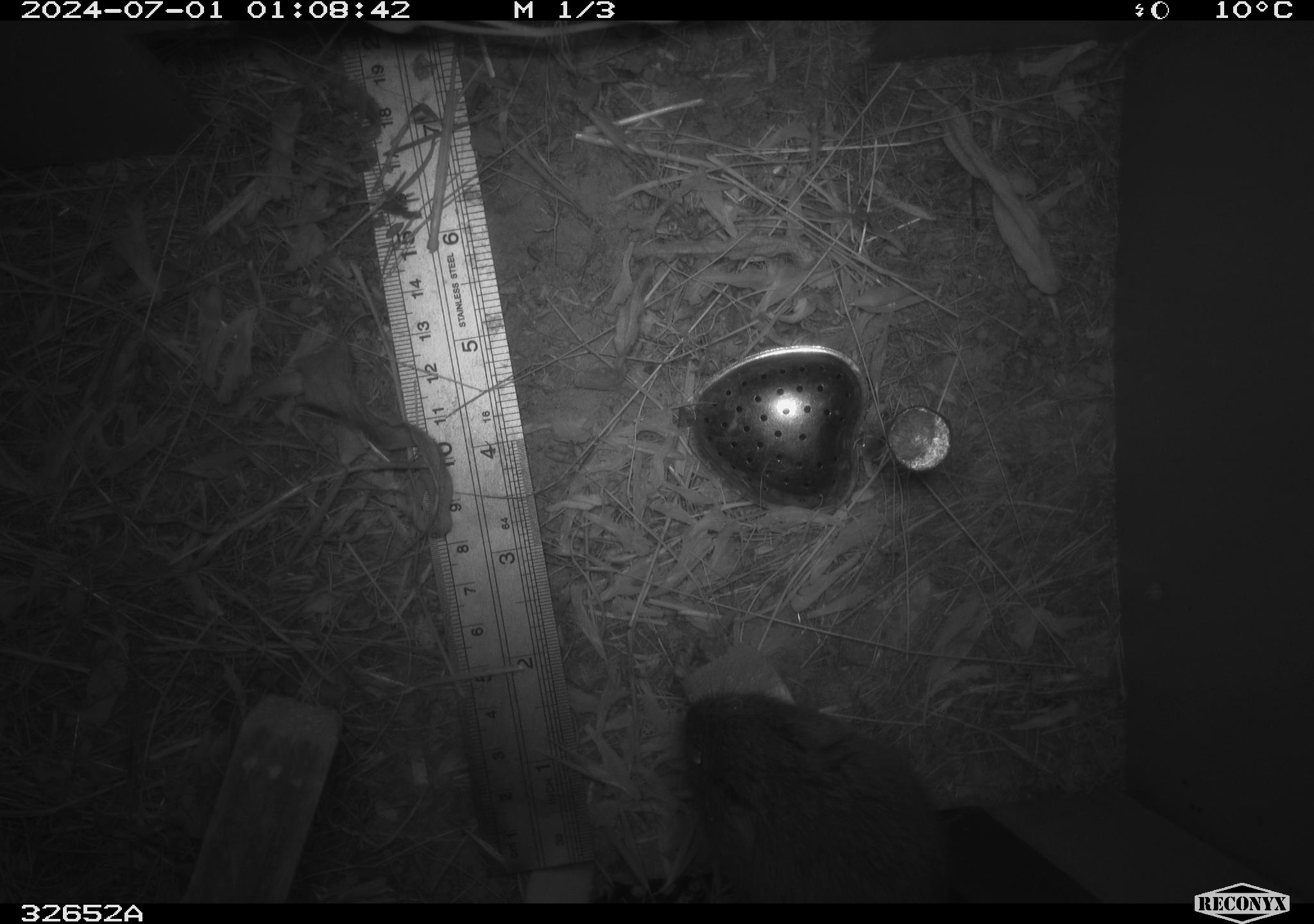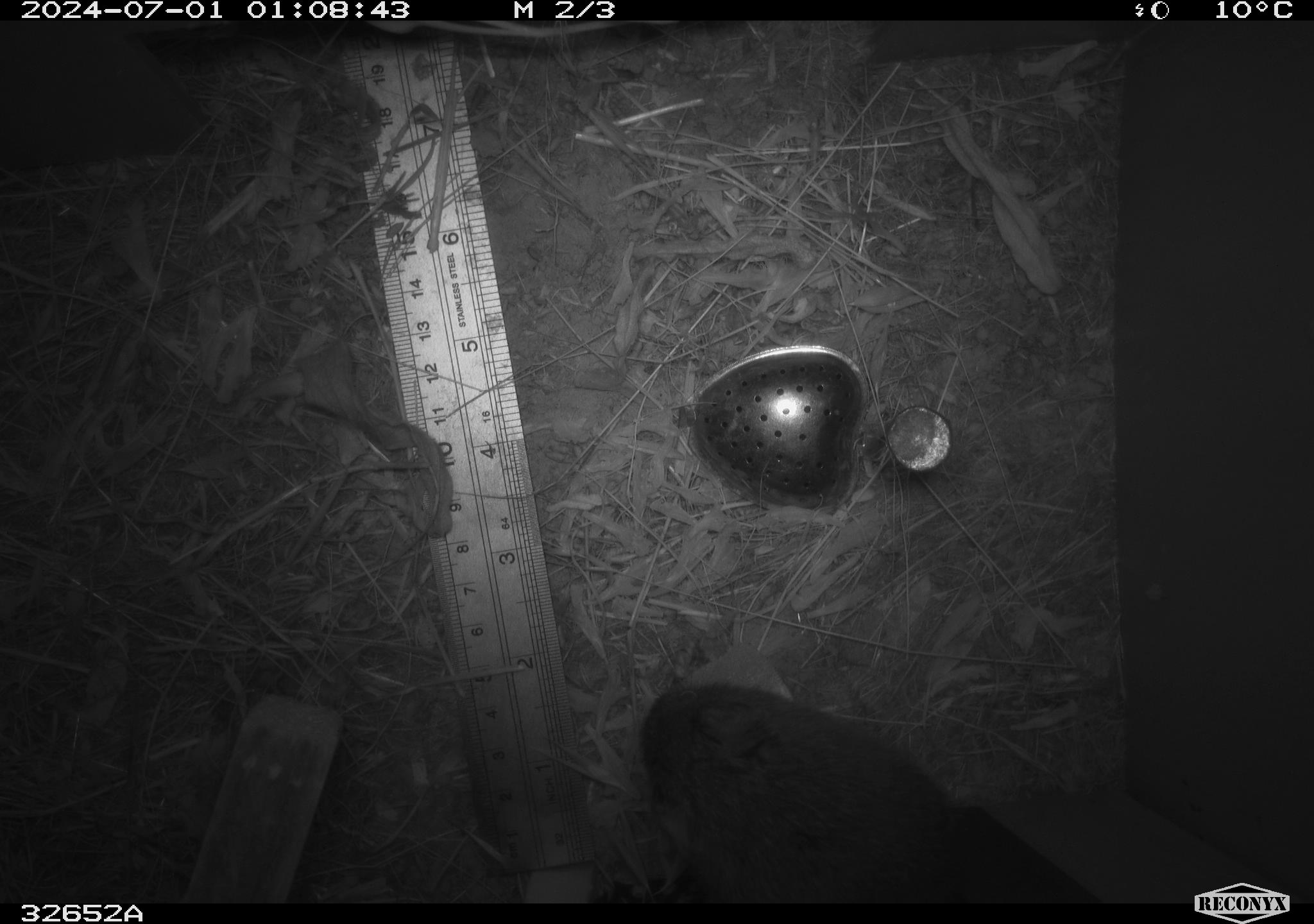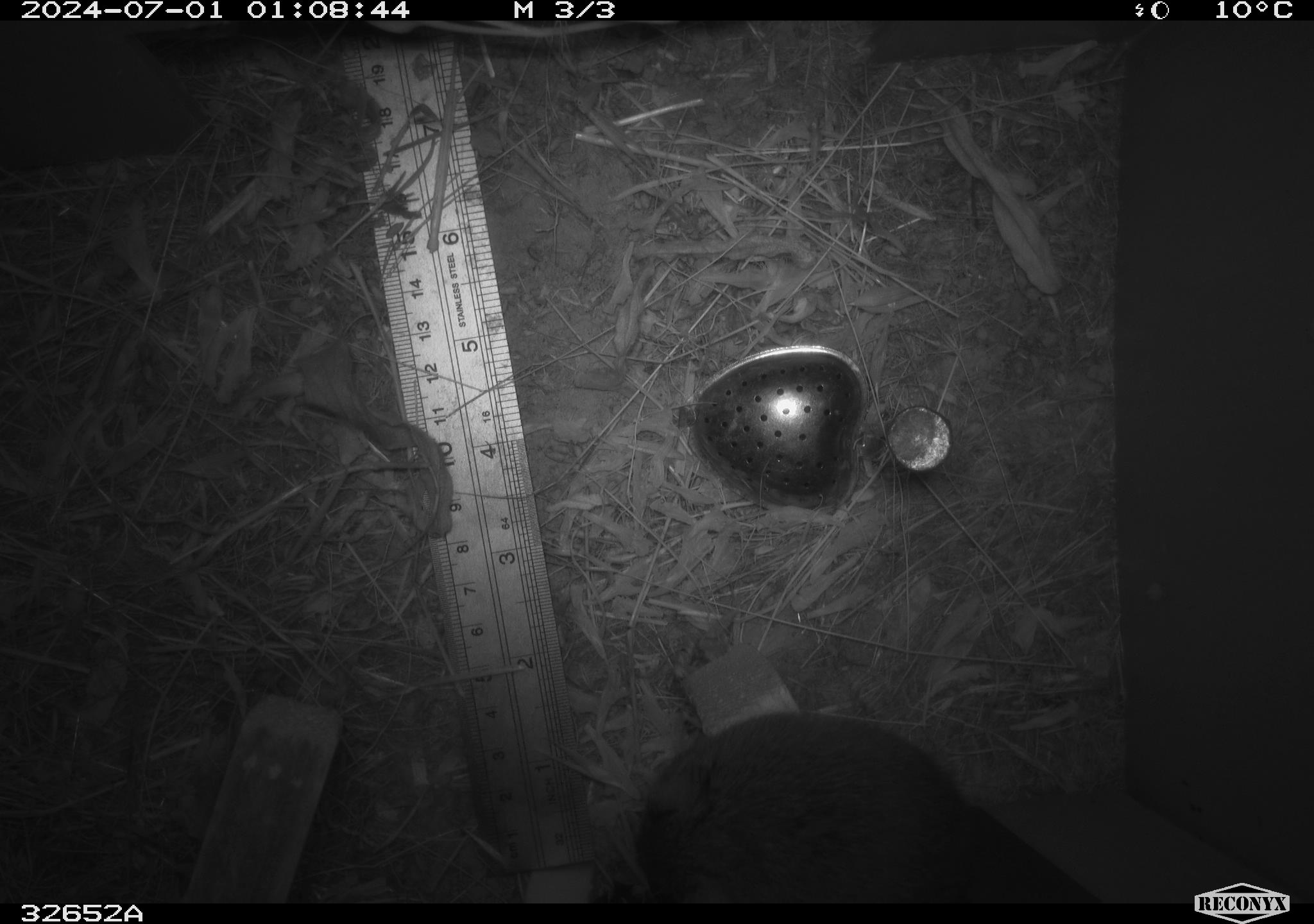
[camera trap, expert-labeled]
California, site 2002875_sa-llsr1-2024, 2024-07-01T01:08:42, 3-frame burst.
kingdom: Animalia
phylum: Chordata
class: Mammalia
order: Rodentia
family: Cricetidae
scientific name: Arvicolinae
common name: voles, lemmings, and muskrats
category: arvicolinae subfamily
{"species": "arvicolinae subfamily (voles, lemmings, and muskrats) (Arvicolinae)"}